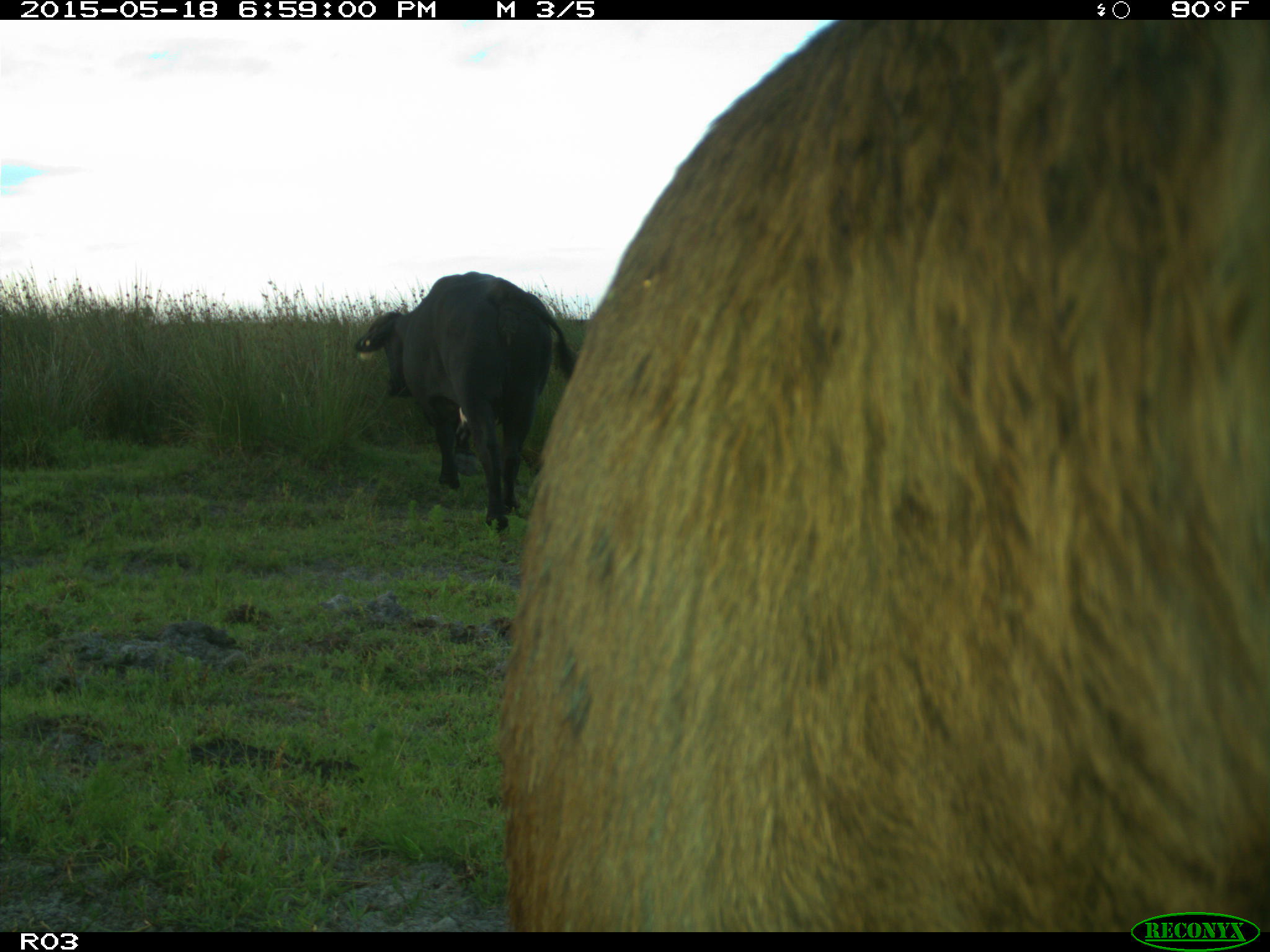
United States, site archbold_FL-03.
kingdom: Animalia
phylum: Chordata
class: Mammalia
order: Artiodactyla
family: Bovidae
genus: Bos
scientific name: Bos taurus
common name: domestic cow